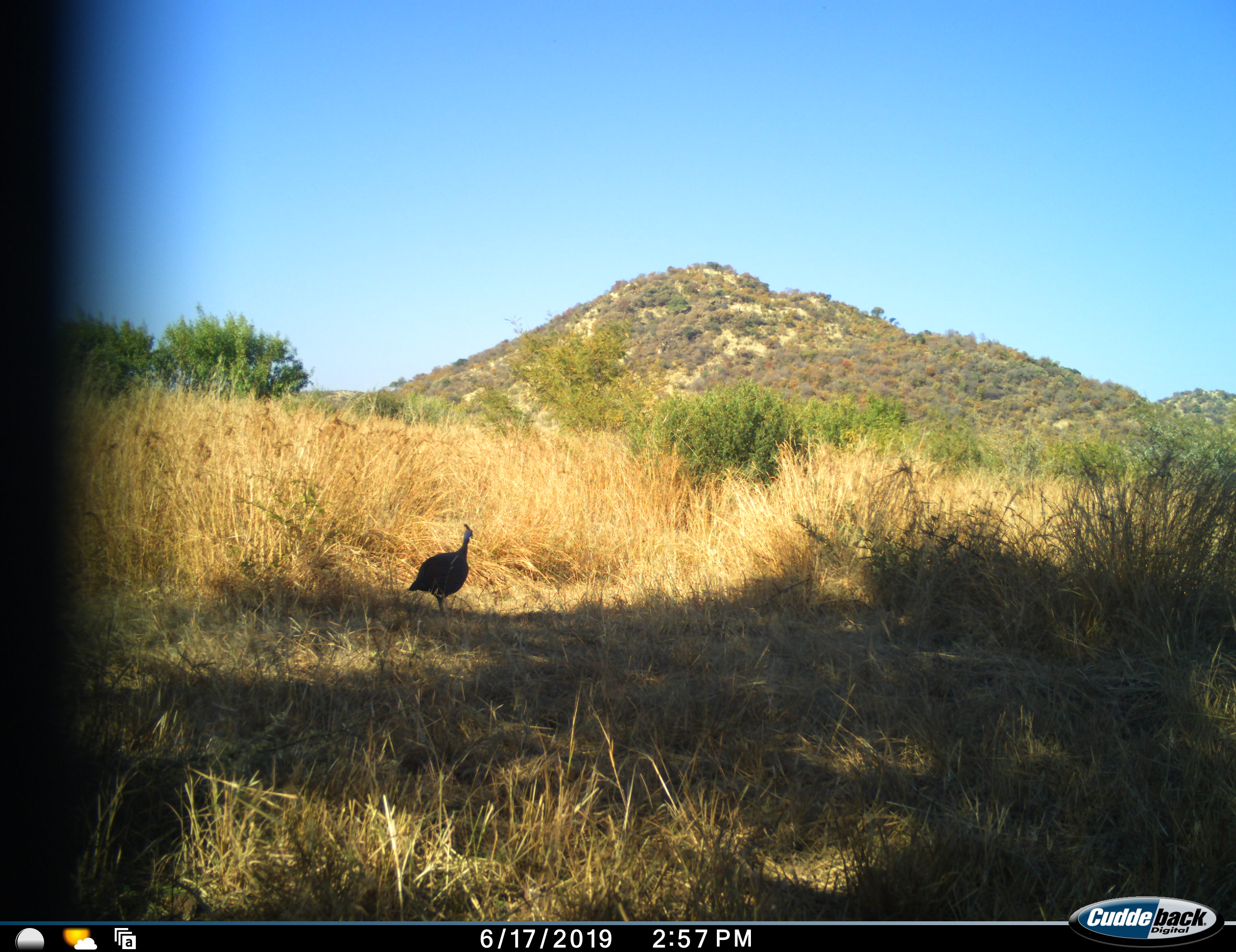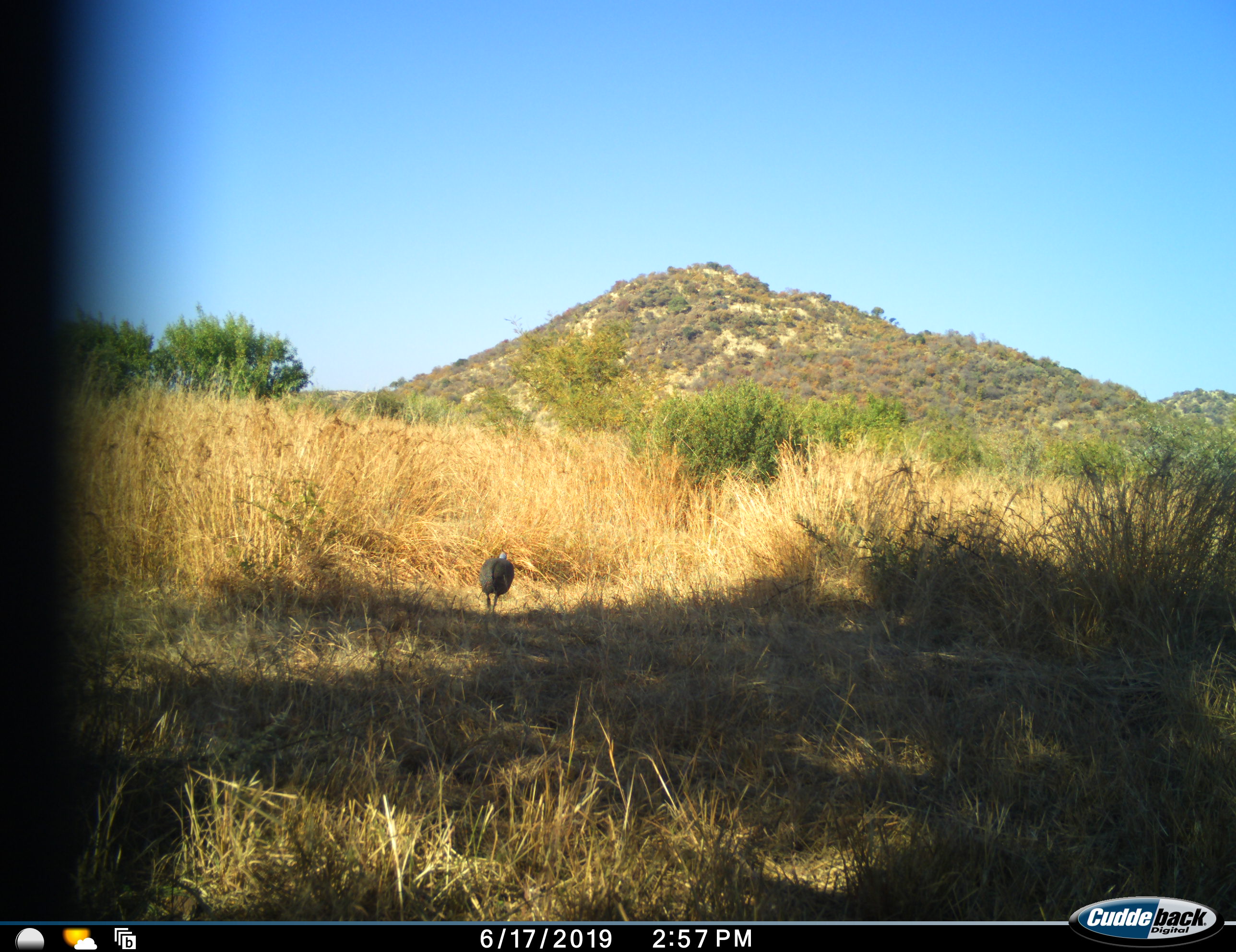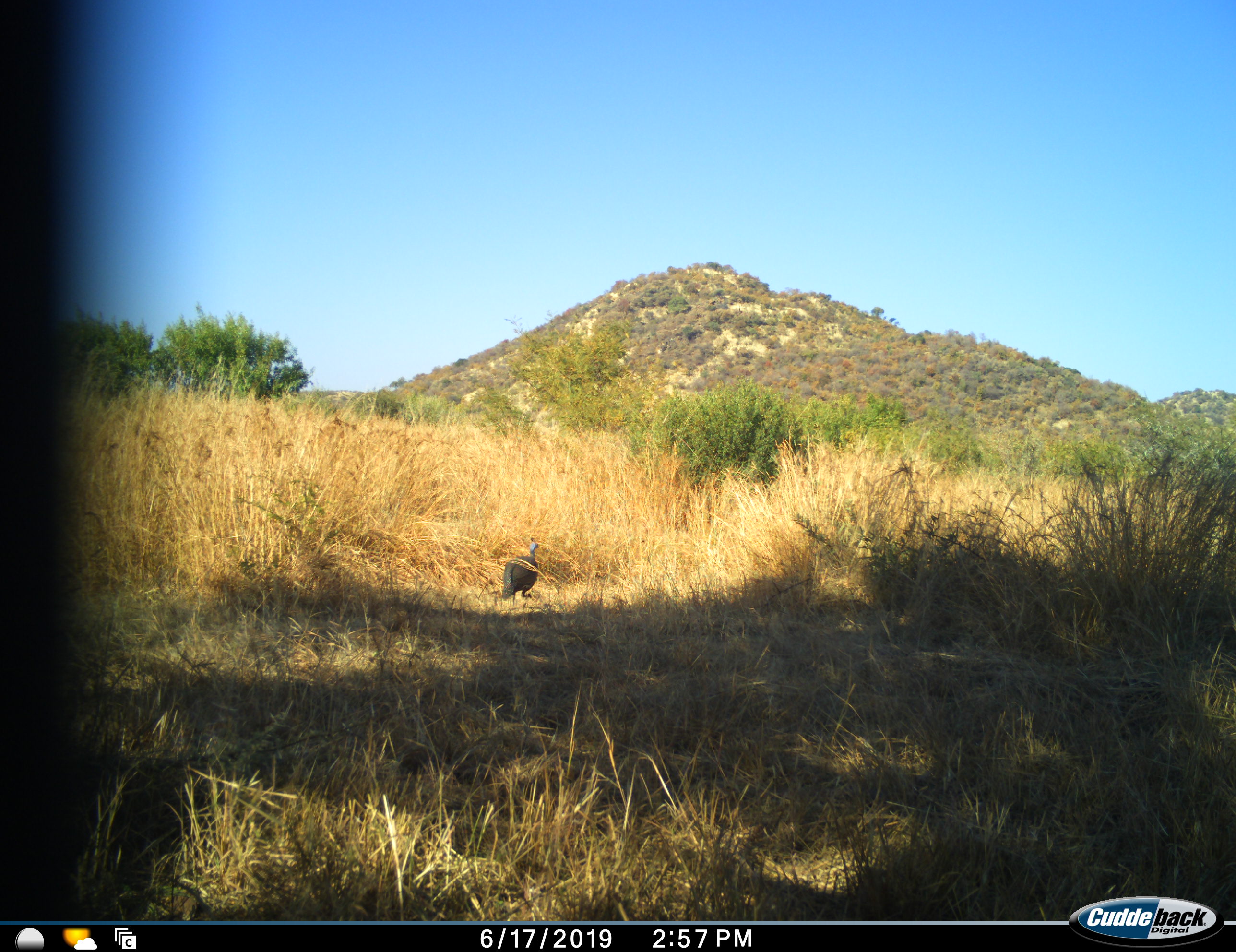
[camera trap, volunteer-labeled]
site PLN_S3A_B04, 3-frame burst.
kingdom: Animalia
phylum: Chordata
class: Aves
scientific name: Aves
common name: bird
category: birdother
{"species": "birdother (bird) (Aves)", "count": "1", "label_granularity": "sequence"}